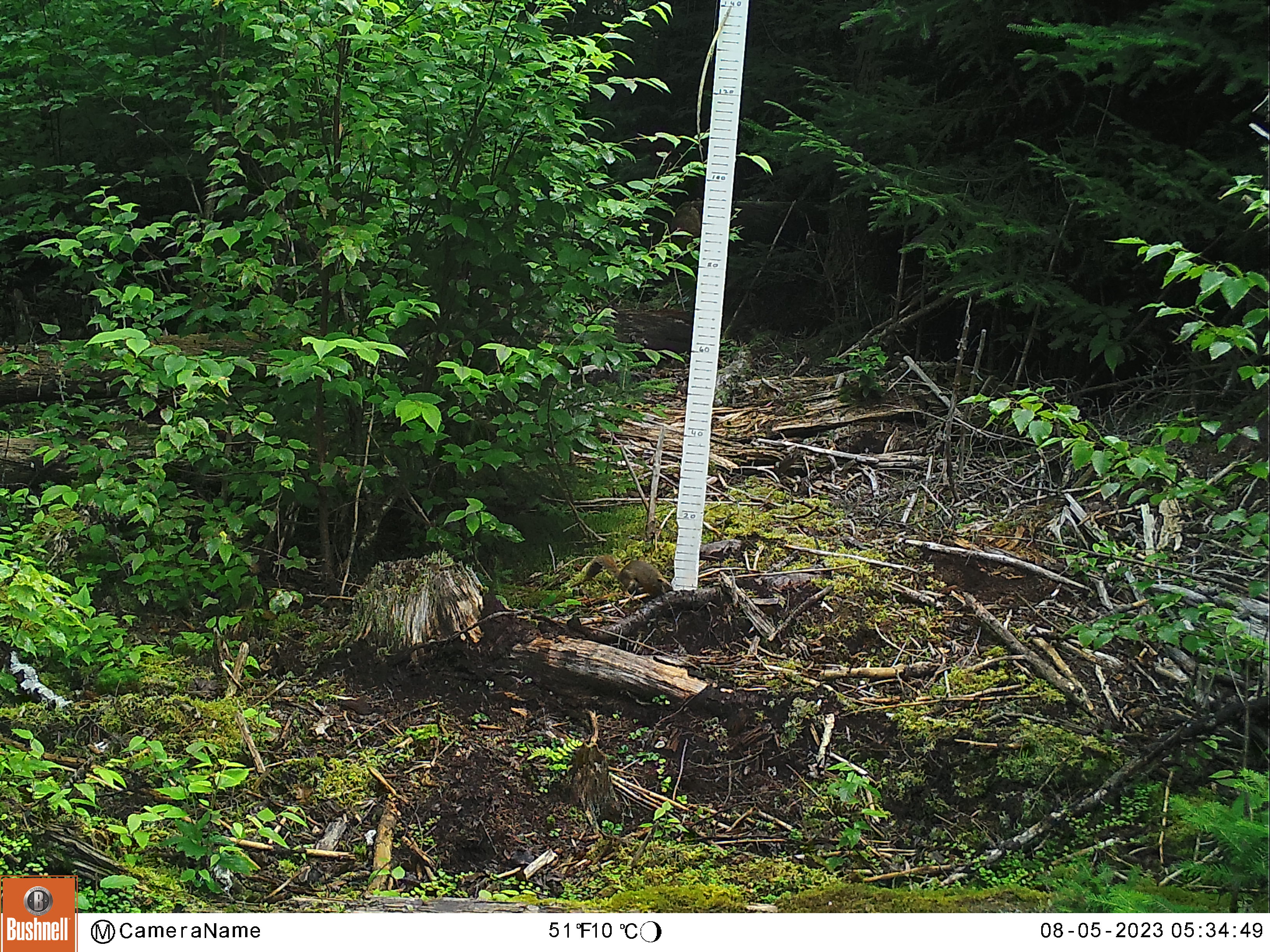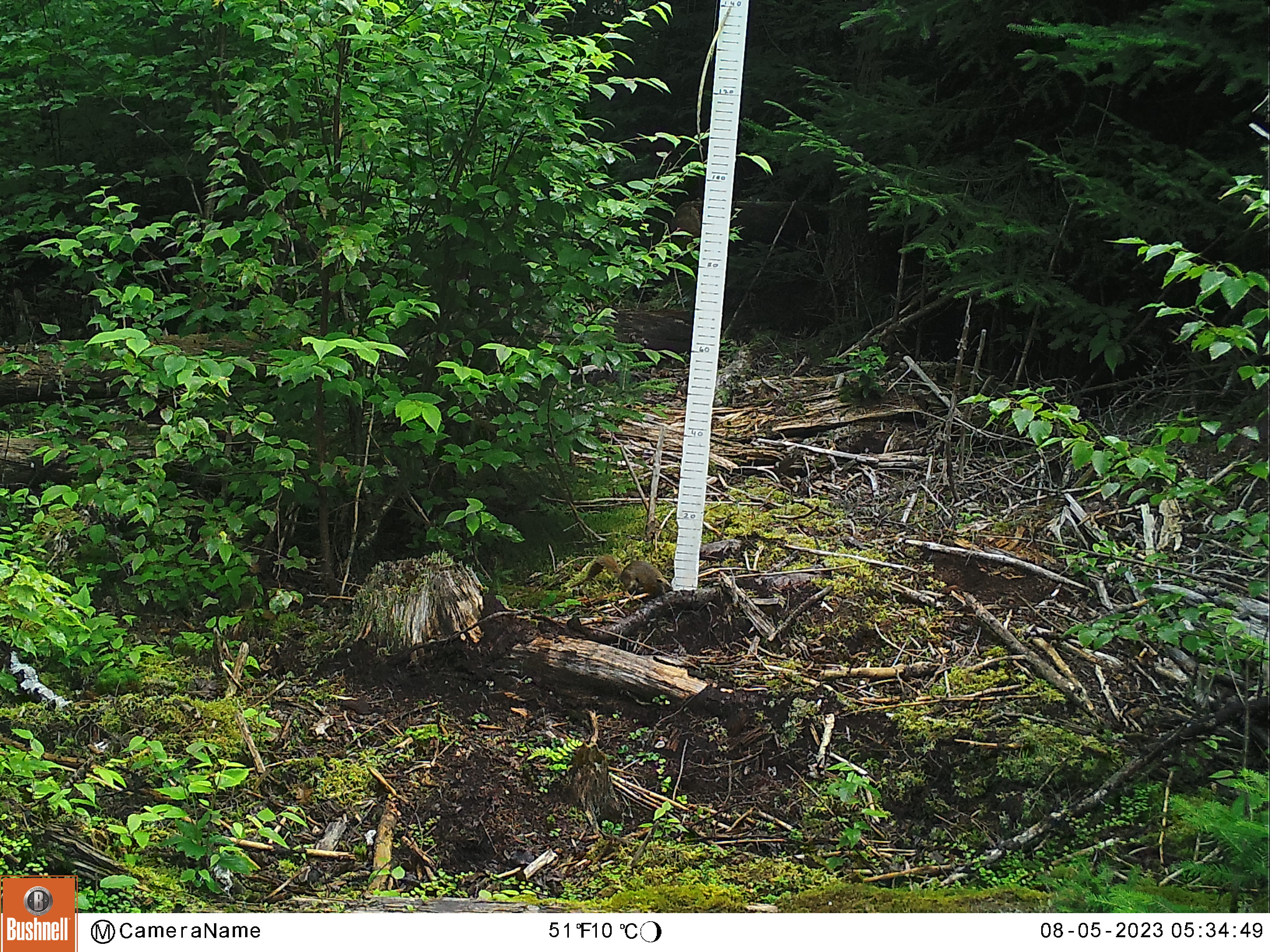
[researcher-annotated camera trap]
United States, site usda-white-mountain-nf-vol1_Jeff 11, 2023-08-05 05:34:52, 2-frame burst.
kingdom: Animalia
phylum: Chordata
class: Mammalia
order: Rodentia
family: Sciuridae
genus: Tamiasciurus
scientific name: Tamiasciurus hudsonicus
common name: red squirrel